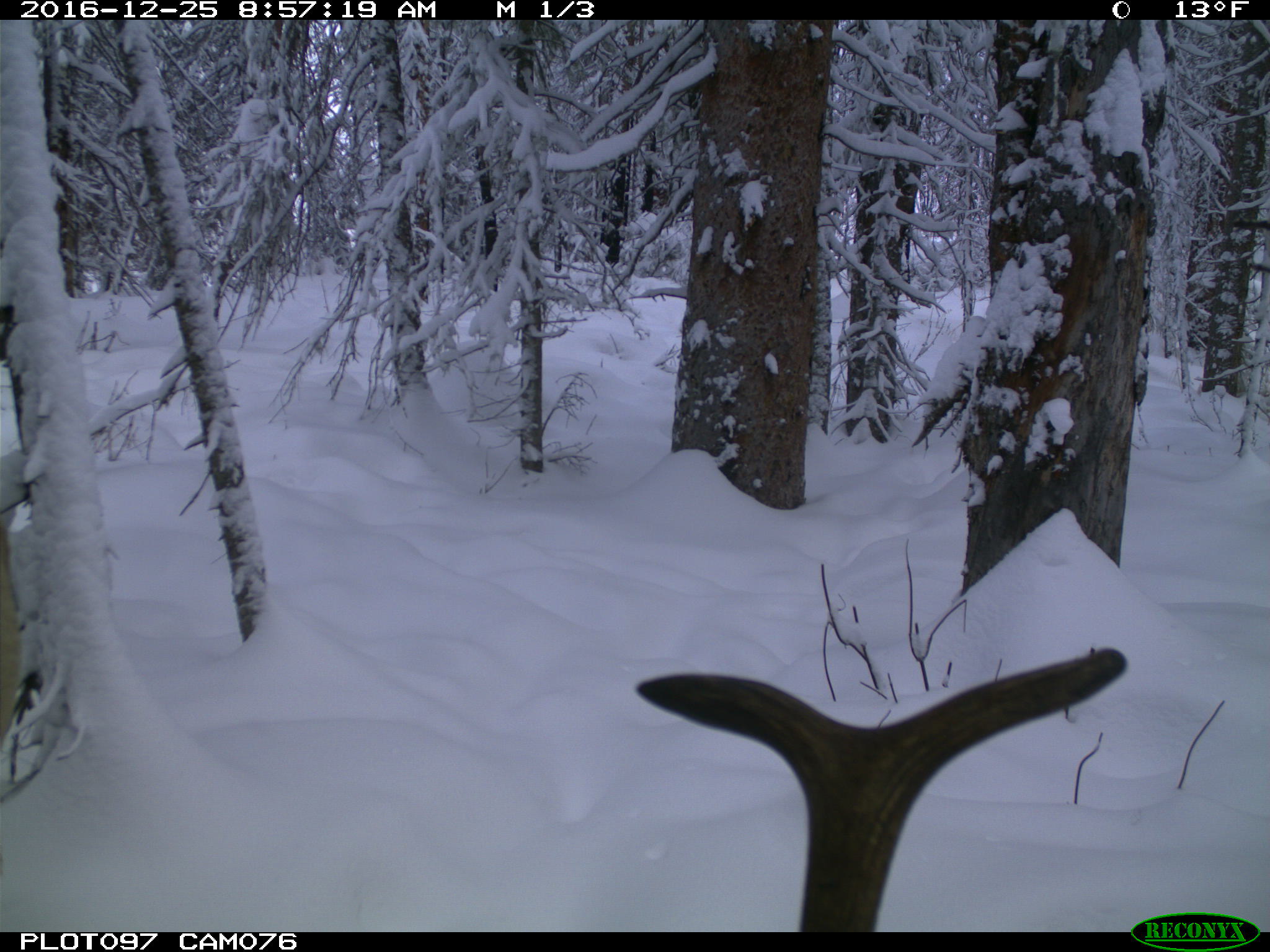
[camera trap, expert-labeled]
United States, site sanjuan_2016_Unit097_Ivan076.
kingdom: Animalia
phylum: Chordata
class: Mammalia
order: Artiodactyla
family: Cervidae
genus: Cervus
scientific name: Cervus elaphus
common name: red deer